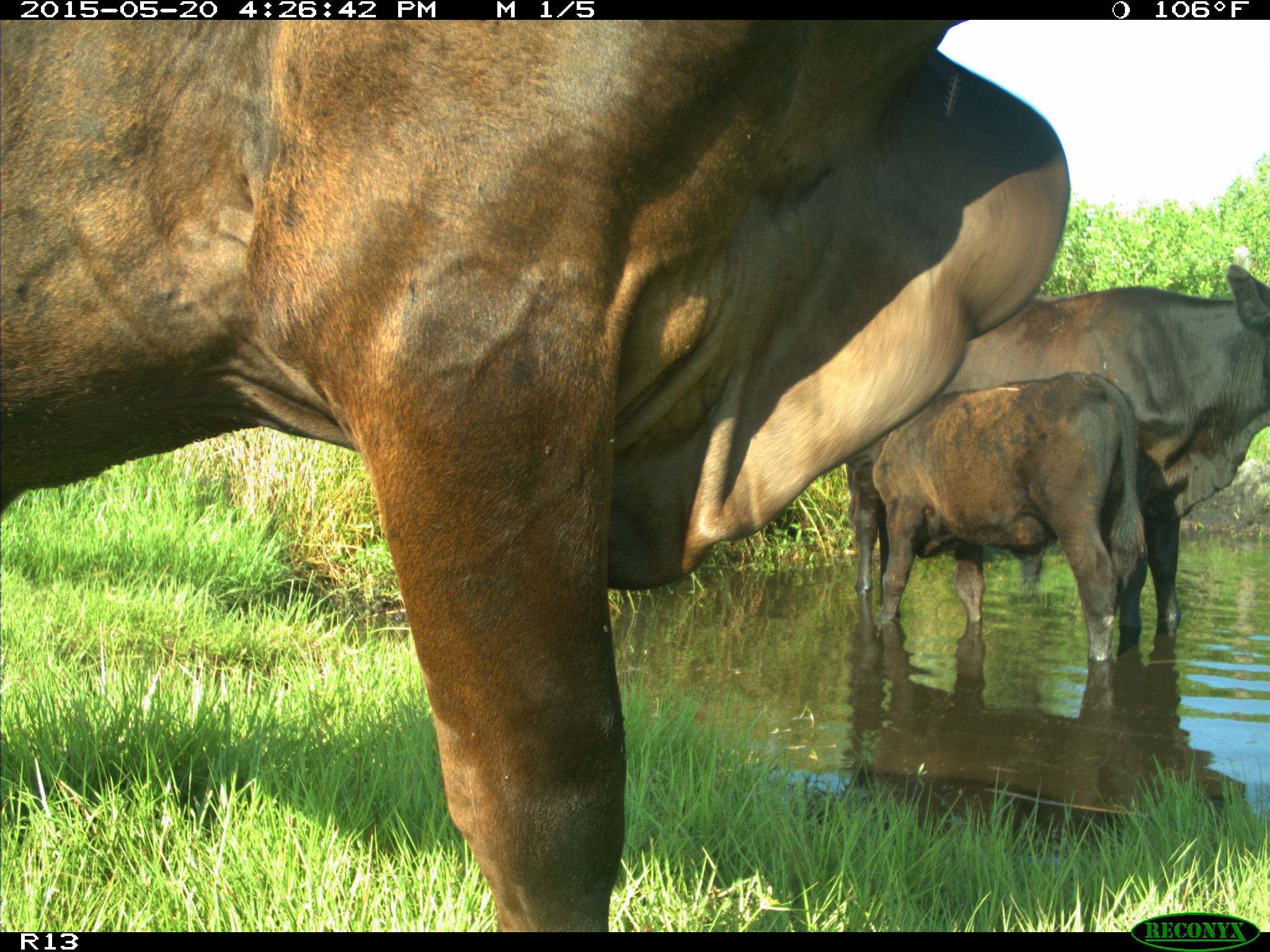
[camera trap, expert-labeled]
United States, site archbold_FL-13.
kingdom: Animalia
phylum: Chordata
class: Mammalia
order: Artiodactyla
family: Bovidae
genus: Bos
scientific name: Bos taurus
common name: domestic cow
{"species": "Bos taurus (domestic cow)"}